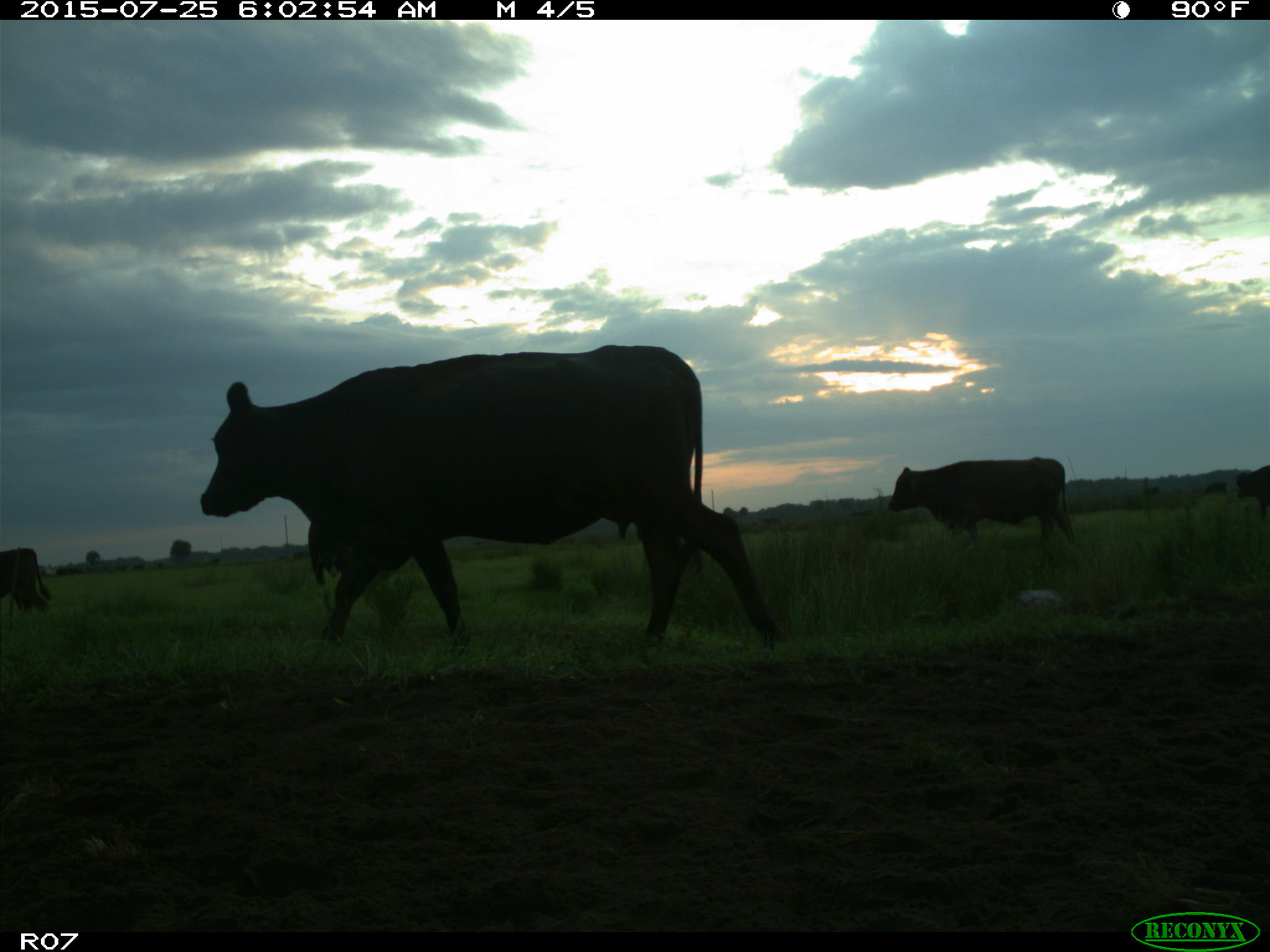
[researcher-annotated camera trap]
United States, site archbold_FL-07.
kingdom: Animalia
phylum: Chordata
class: Mammalia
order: Artiodactyla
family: Bovidae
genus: Bos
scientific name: Bos taurus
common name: domestic cow